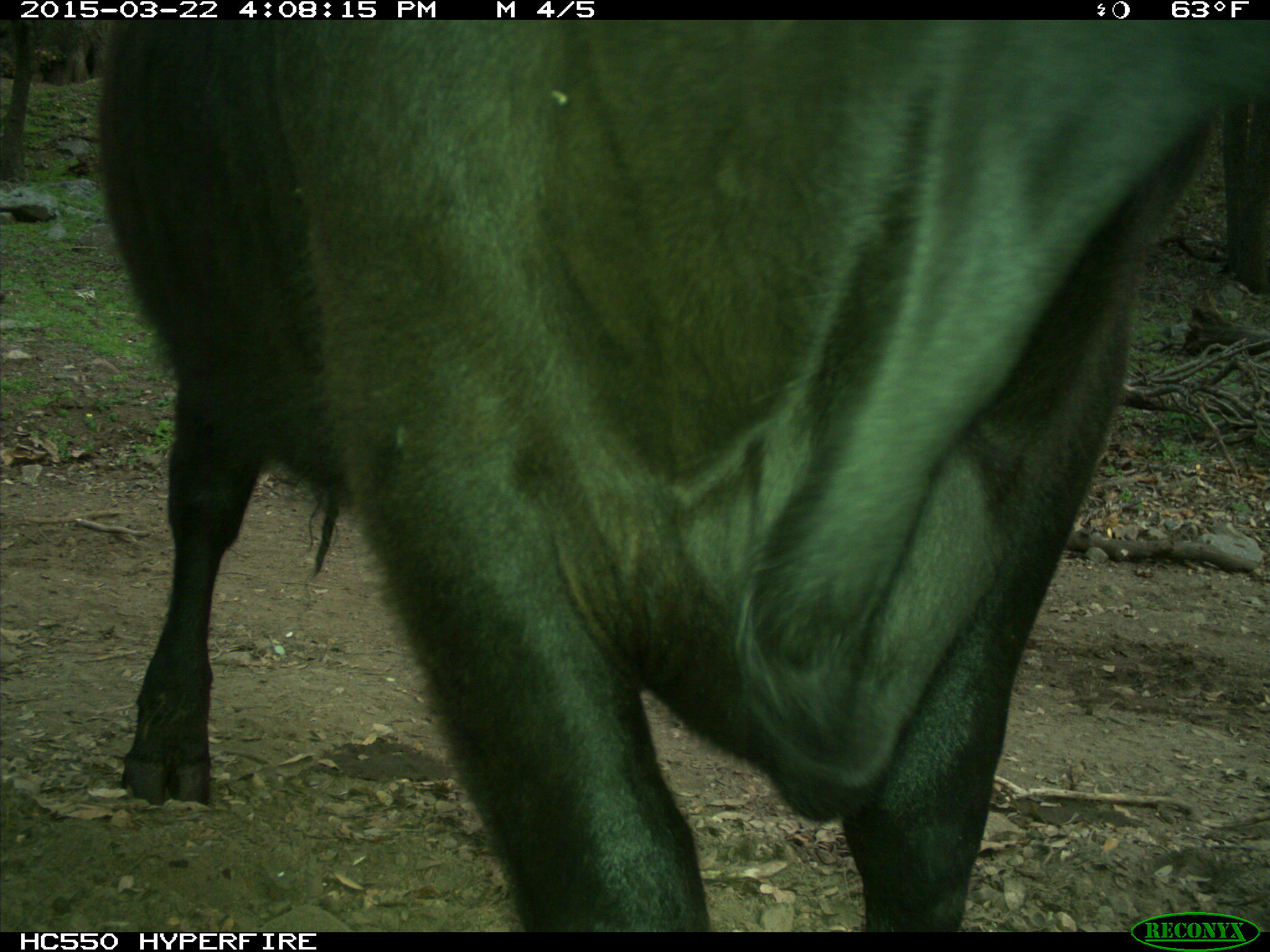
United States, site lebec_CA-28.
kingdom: Animalia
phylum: Chordata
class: Mammalia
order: Artiodactyla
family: Bovidae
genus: Bos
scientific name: Bos taurus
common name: domestic cow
Bos taurus (domestic cow).